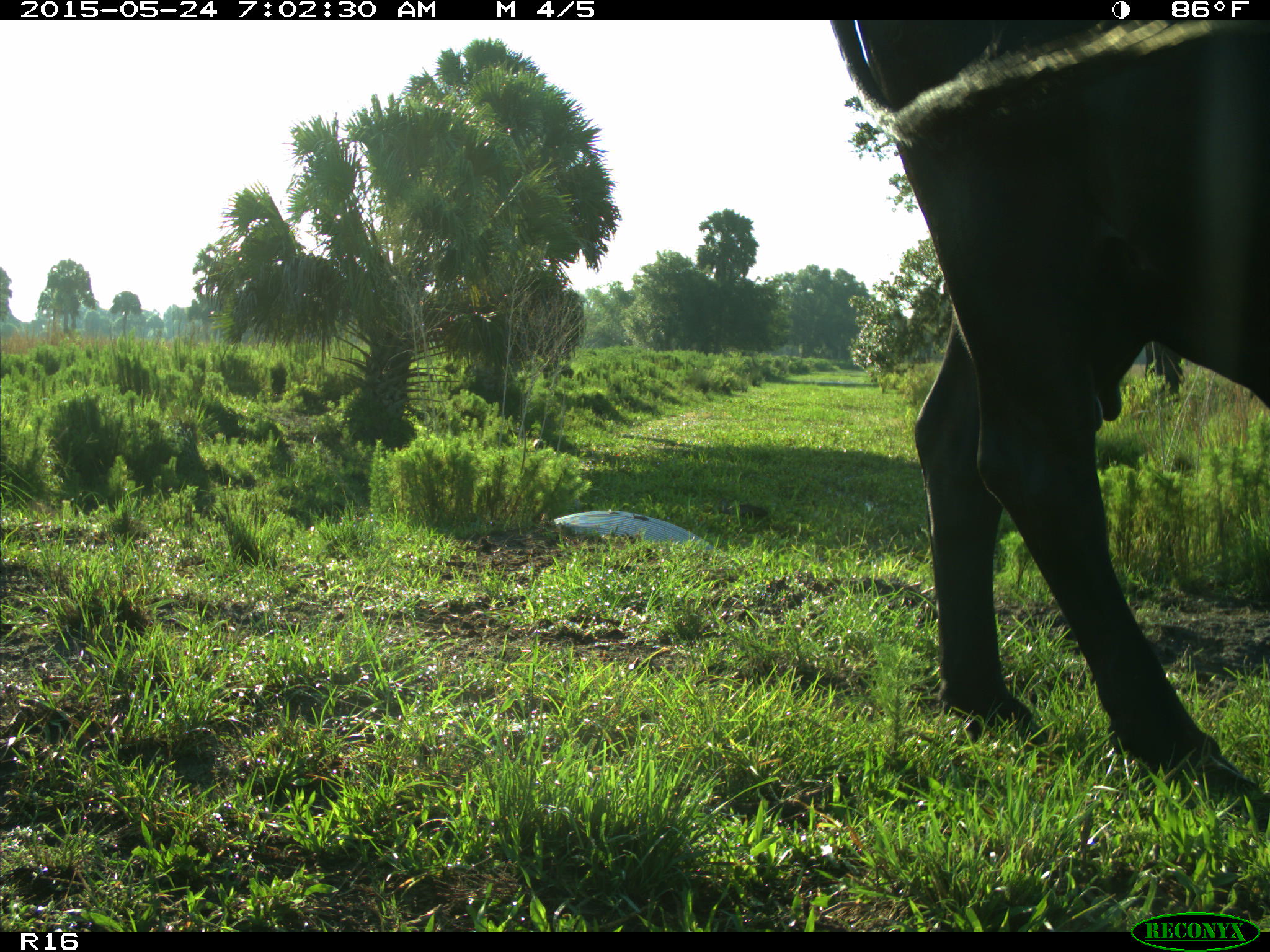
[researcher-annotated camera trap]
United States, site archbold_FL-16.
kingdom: Animalia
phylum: Chordata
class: Mammalia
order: Artiodactyla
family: Bovidae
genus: Bos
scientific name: Bos taurus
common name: domestic cow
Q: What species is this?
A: Bos taurus (domestic cow).